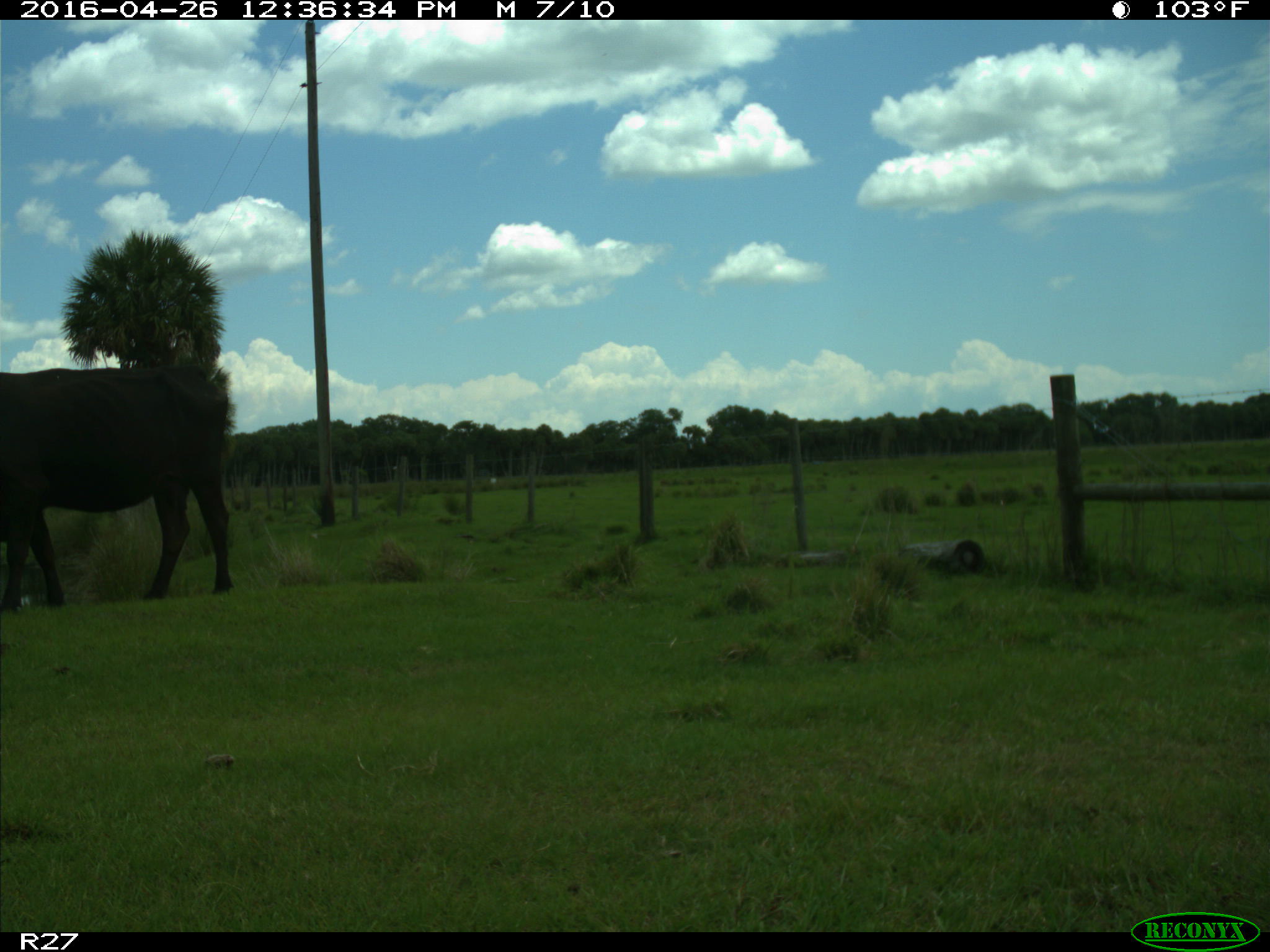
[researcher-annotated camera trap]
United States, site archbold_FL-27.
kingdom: Animalia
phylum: Chordata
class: Mammalia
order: Artiodactyla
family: Bovidae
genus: Bos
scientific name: Bos taurus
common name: domestic cow